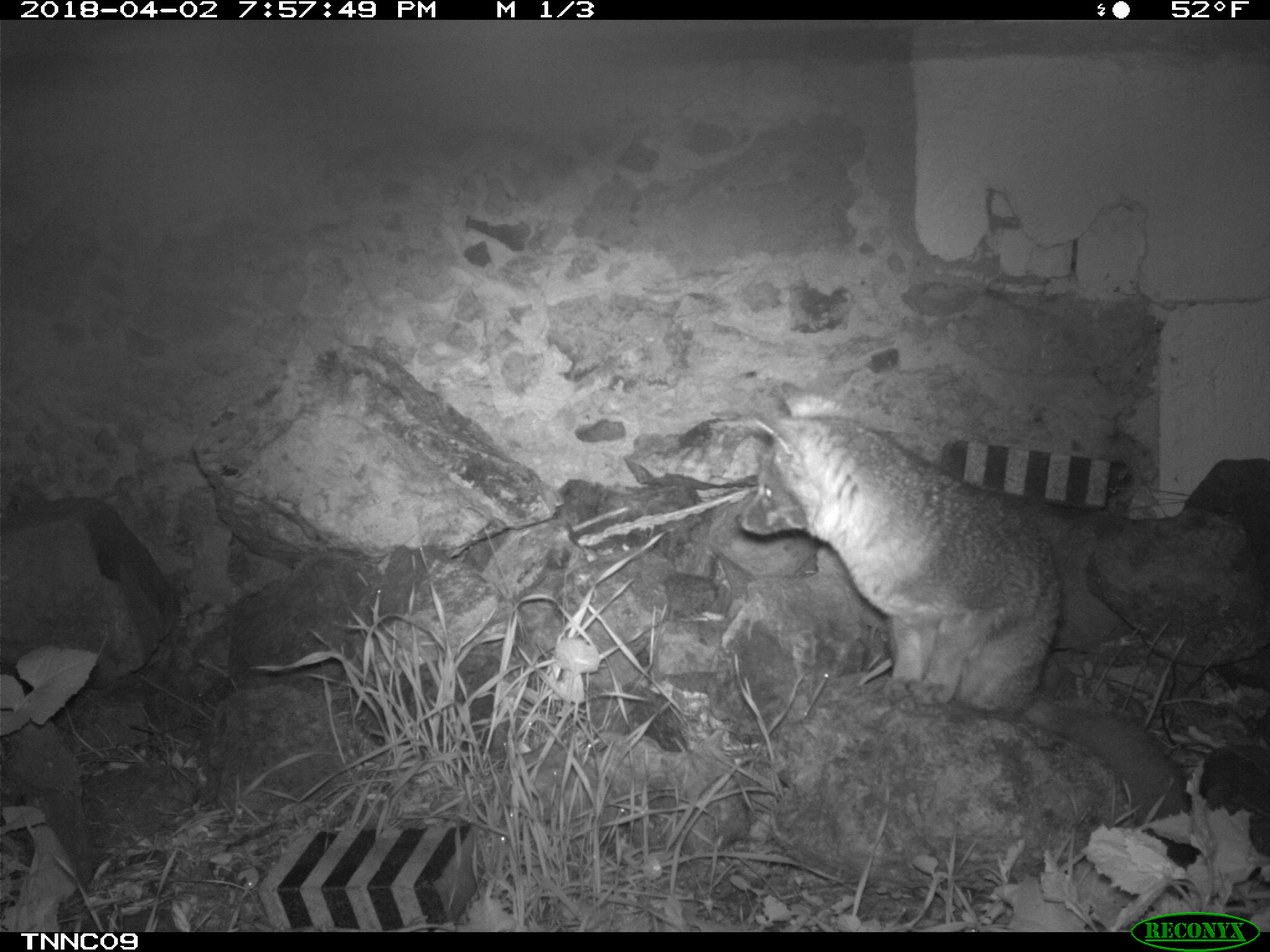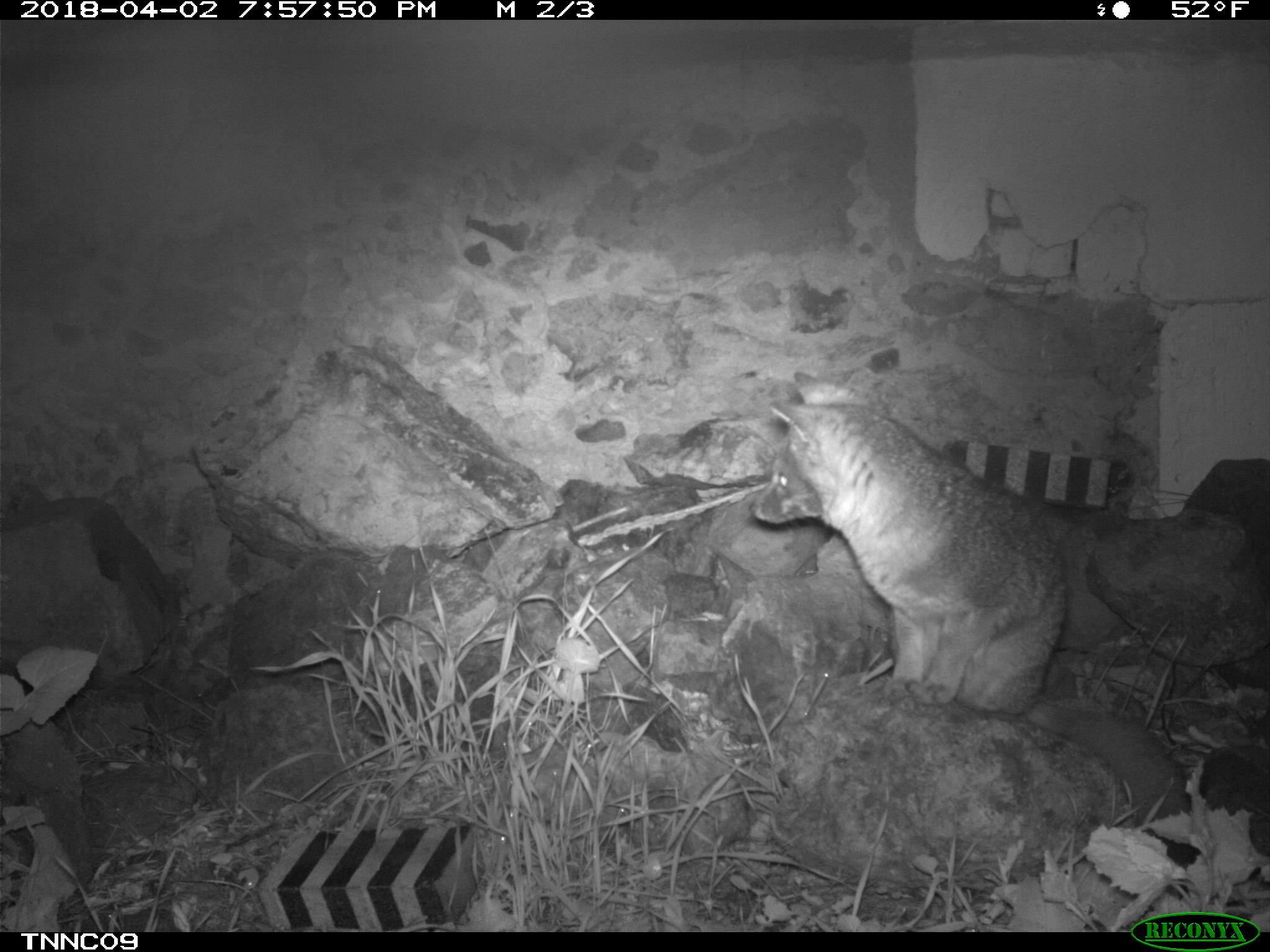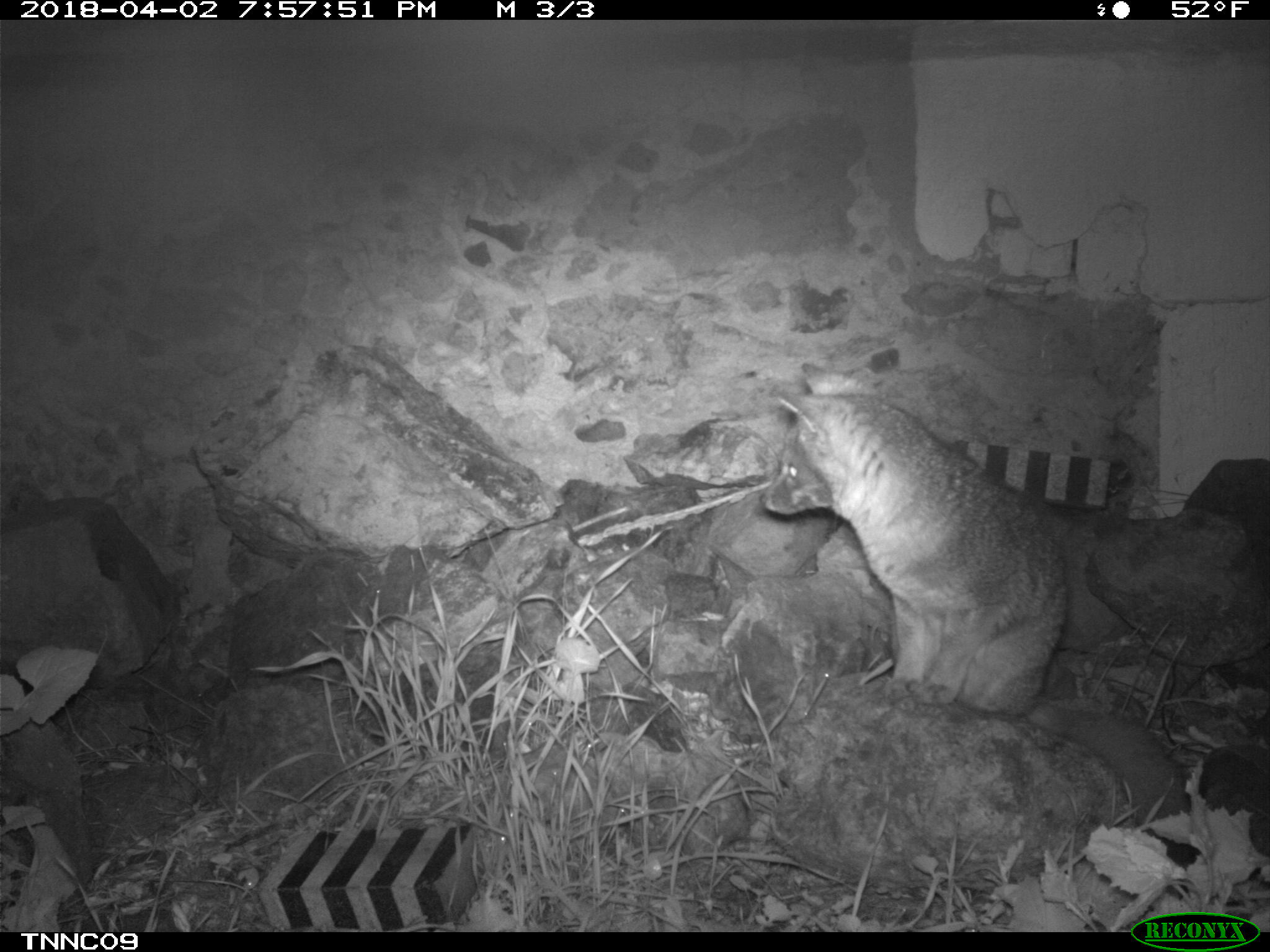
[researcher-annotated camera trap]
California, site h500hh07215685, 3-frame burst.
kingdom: Animalia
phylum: Chordata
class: Mammalia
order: Carnivora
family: Canidae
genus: Urocyon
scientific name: Urocyon littoralis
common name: island fox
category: fox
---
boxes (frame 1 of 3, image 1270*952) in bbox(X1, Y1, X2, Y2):
fox: bbox(735, 379, 1188, 845)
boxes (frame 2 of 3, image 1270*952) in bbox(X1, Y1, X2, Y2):
fox: bbox(748, 371, 1194, 872)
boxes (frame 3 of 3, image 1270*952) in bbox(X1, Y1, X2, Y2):
fox: bbox(758, 362, 1194, 872)